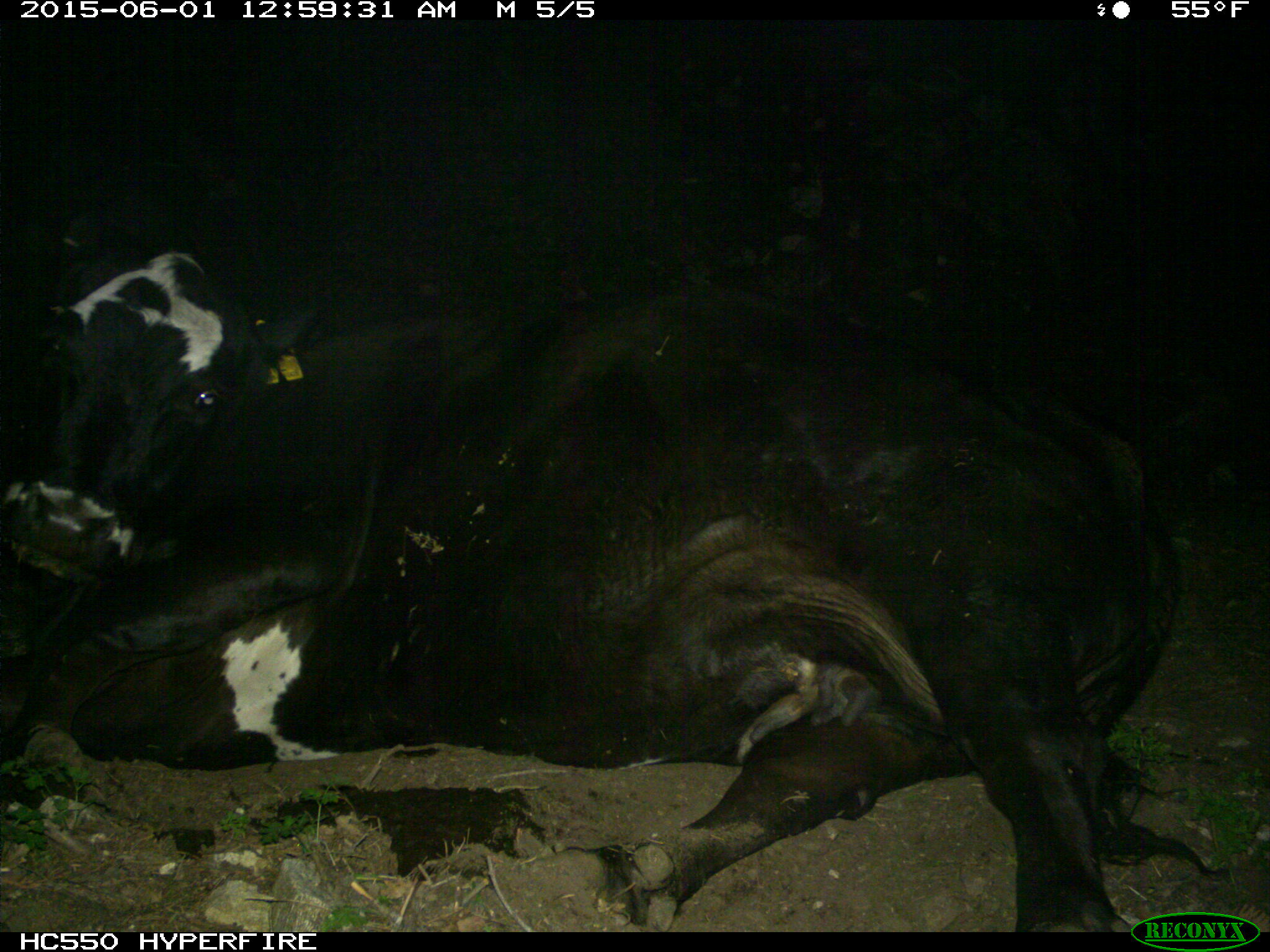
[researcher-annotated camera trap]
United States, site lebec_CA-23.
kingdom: Animalia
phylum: Chordata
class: Mammalia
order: Artiodactyla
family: Bovidae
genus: Bos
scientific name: Bos taurus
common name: domestic cow